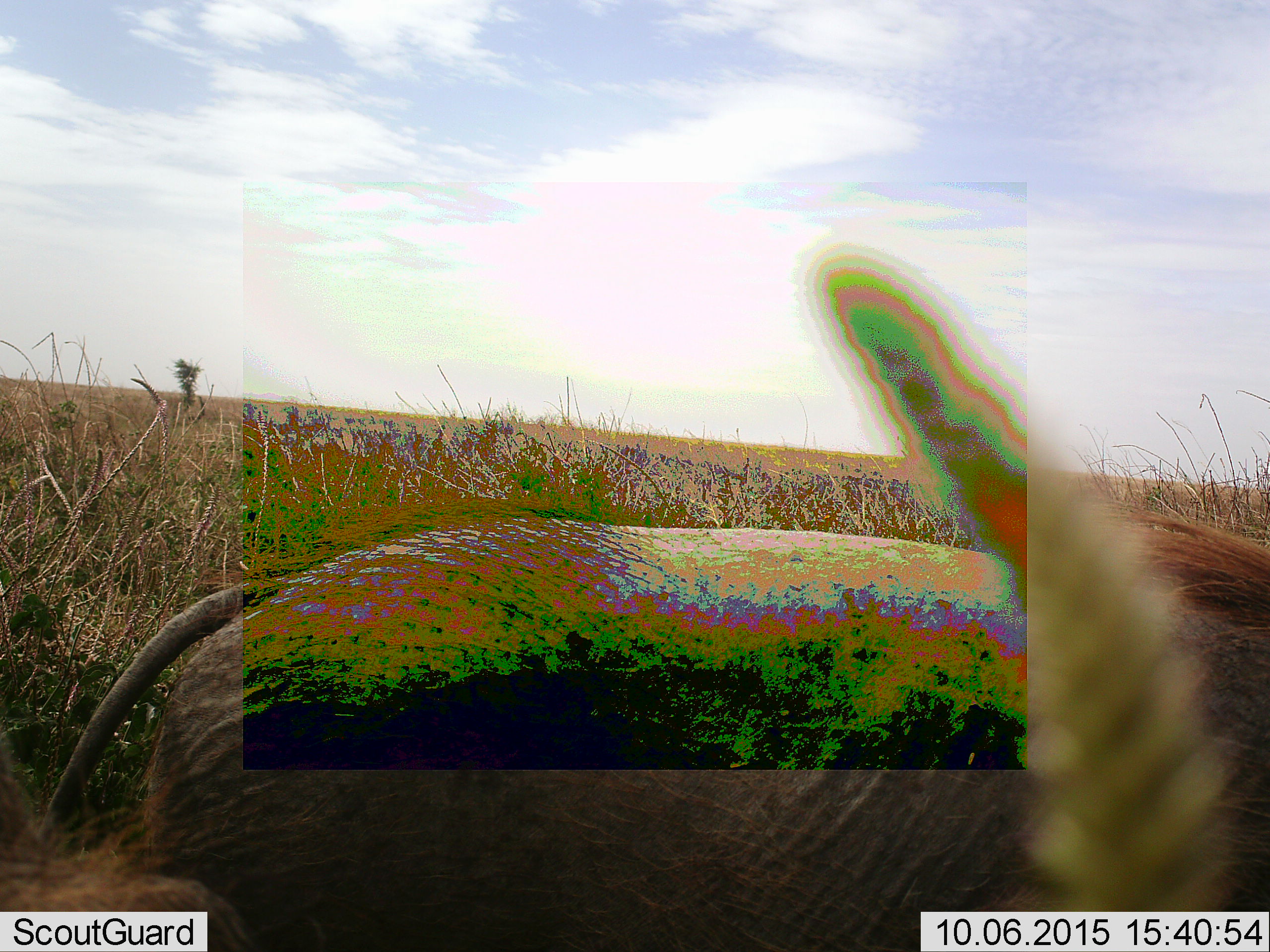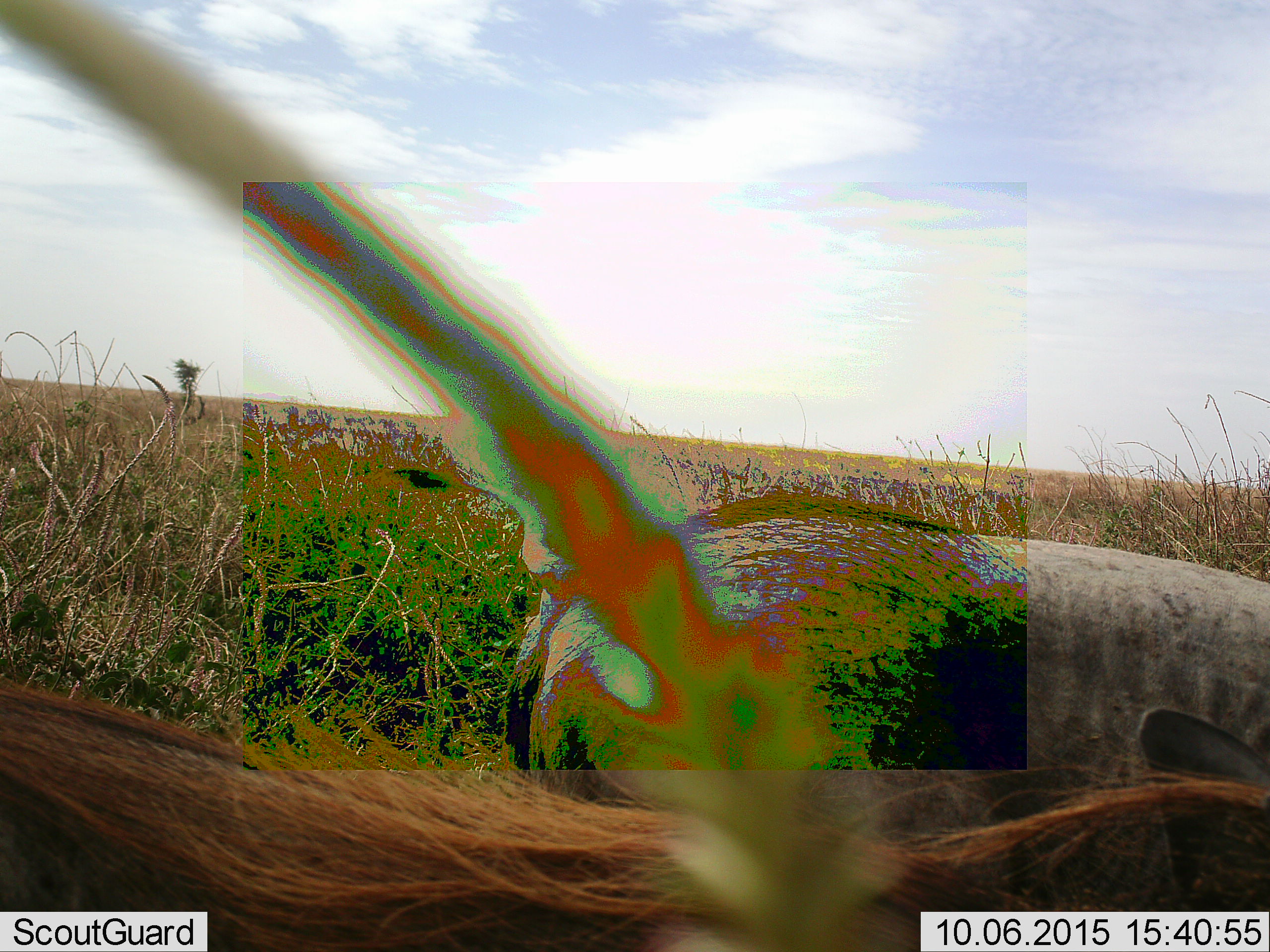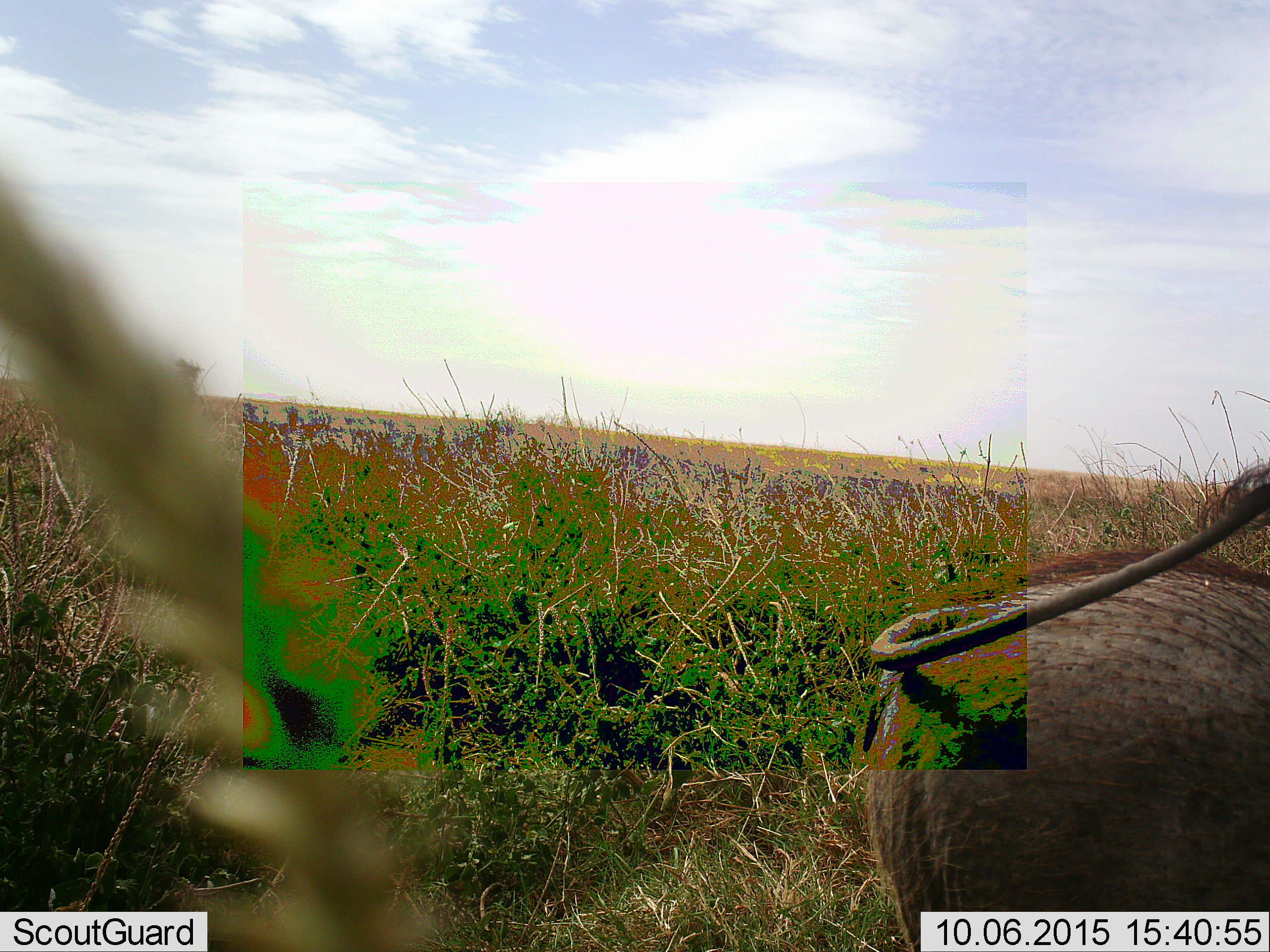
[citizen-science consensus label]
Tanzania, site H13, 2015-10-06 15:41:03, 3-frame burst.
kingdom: Animalia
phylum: Chordata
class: Mammalia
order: Artiodactyla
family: Suidae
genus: Phacochoerus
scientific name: Phacochoerus africanus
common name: warthog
Warthog (Phacochoerus africanus), count 2. Behavior (volunteer vote fractions): standing 0%, resting 0%, moving 100%, interacting 20%. Young present (vote fraction): 0%. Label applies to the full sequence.